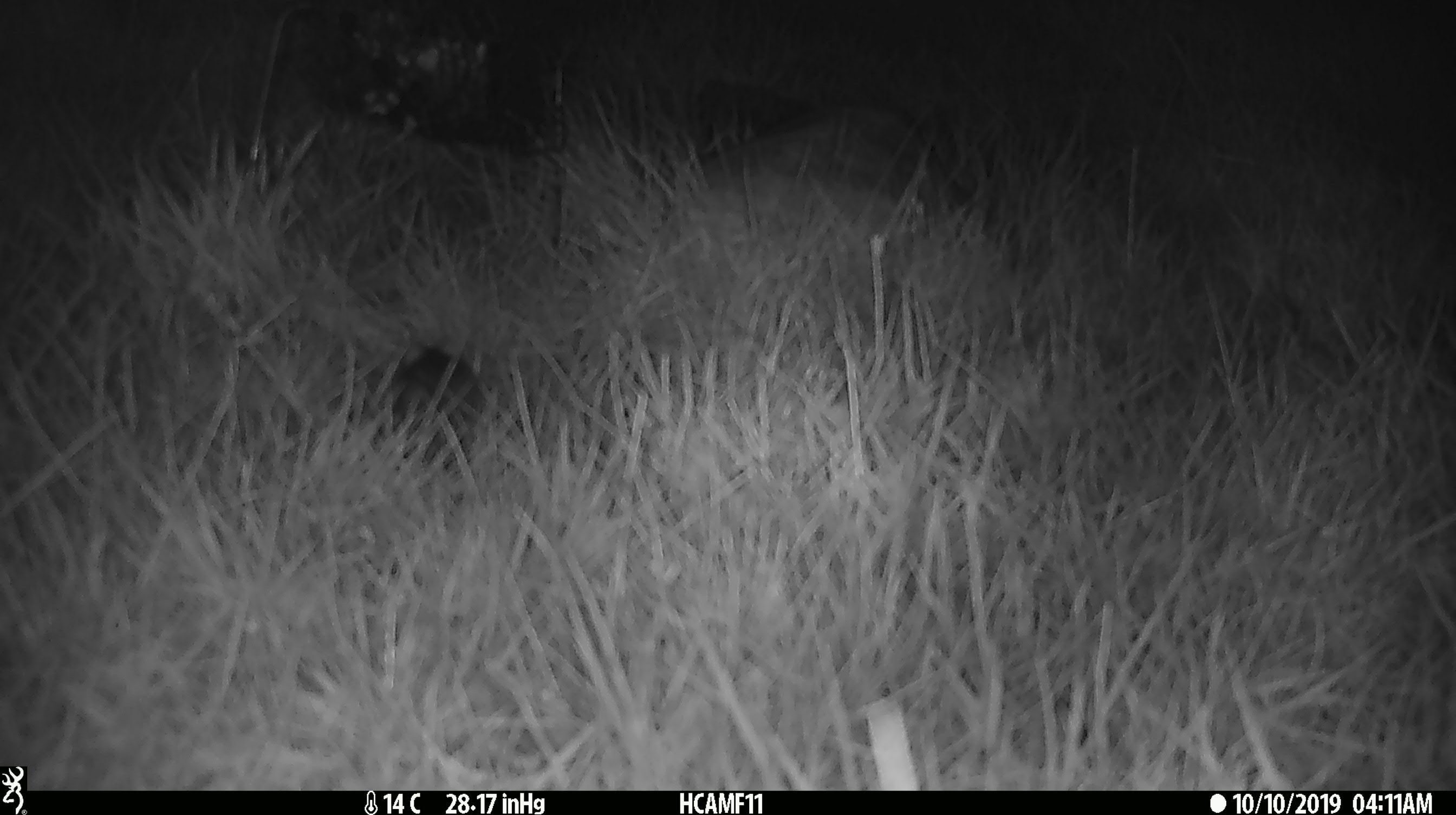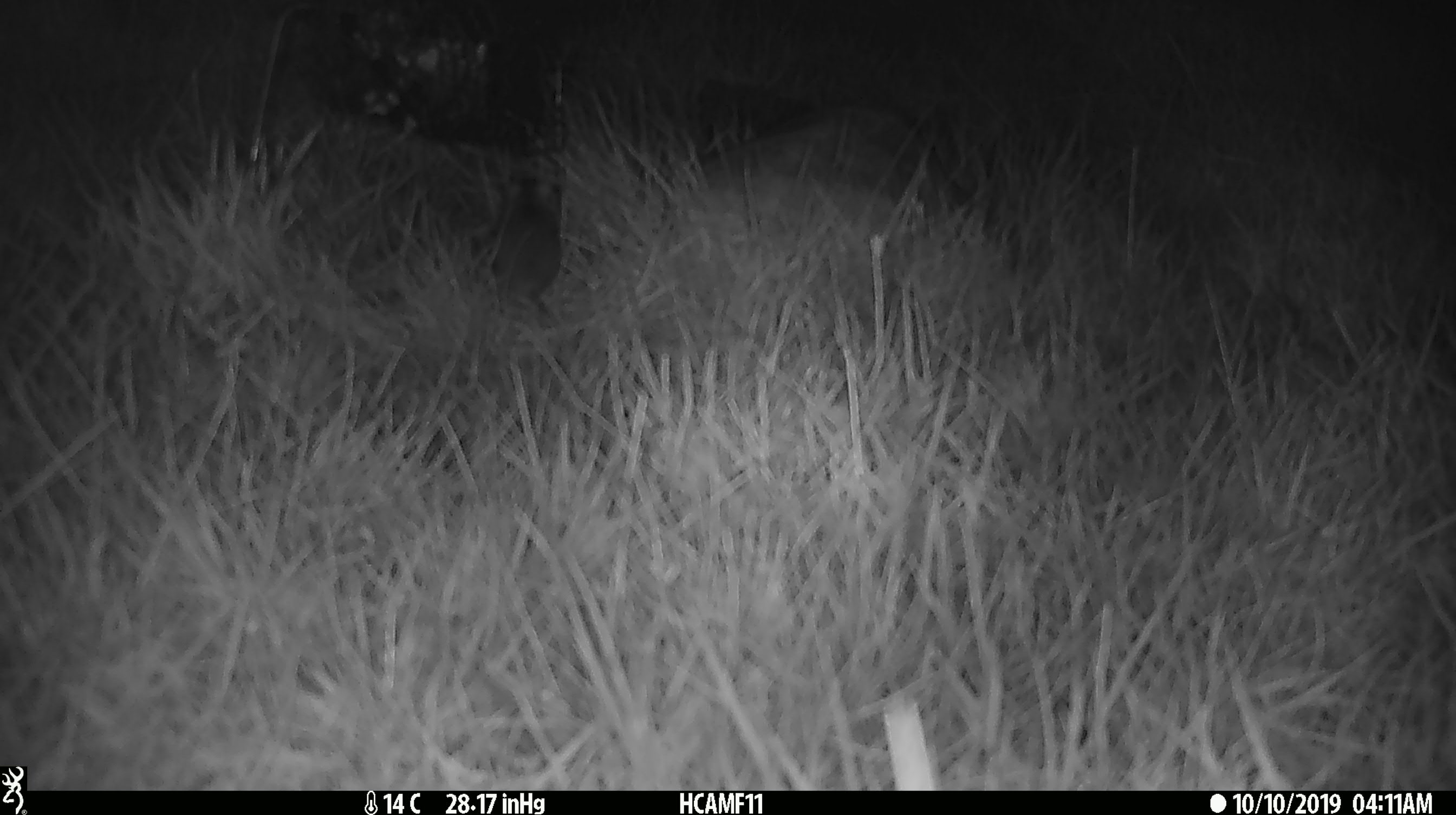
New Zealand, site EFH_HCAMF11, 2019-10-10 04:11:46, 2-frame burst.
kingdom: Animalia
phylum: Chordata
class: Mammalia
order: Rodentia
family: Muridae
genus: Mus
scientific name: Mus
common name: mouse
Mouse (Mus).